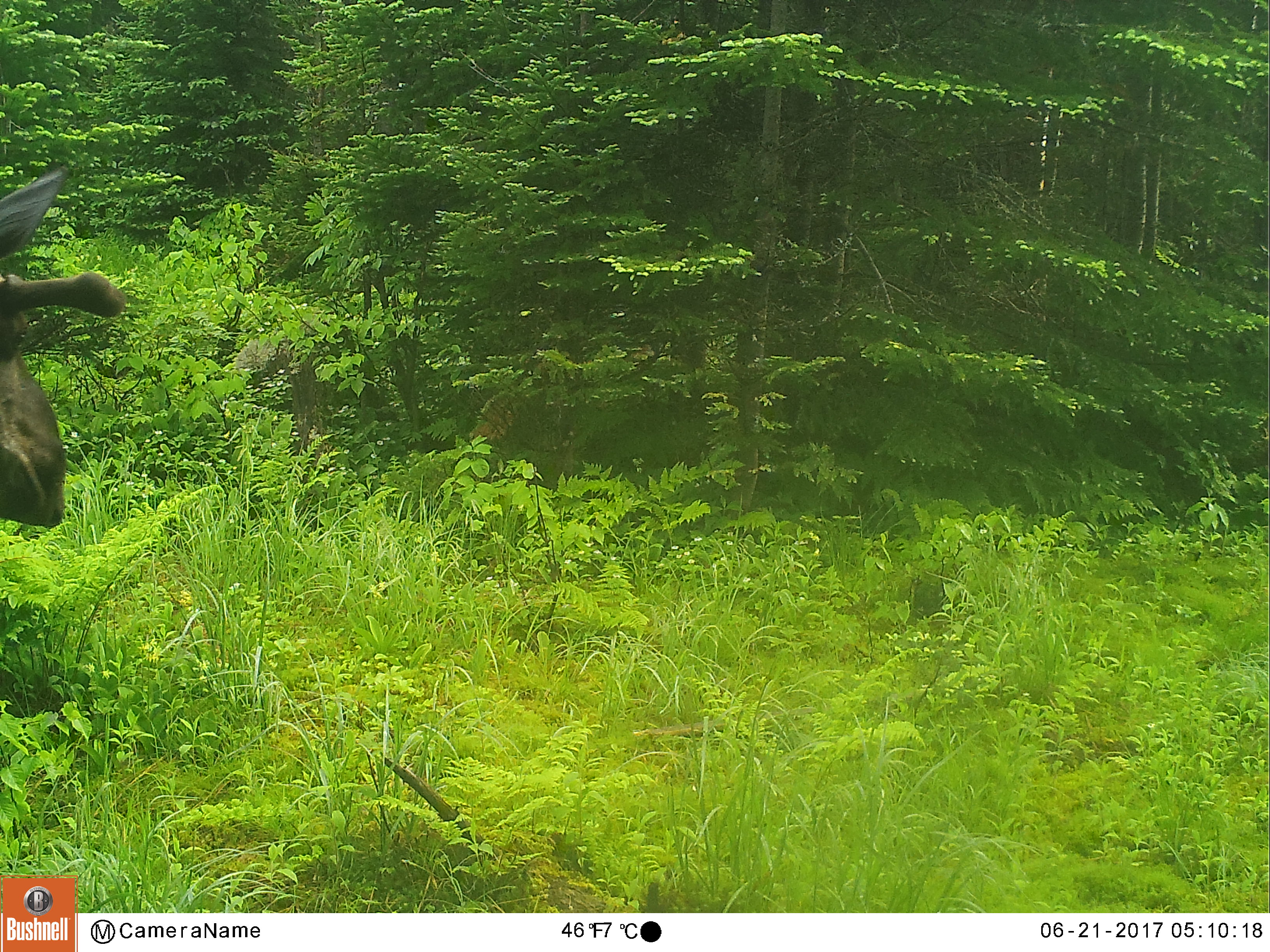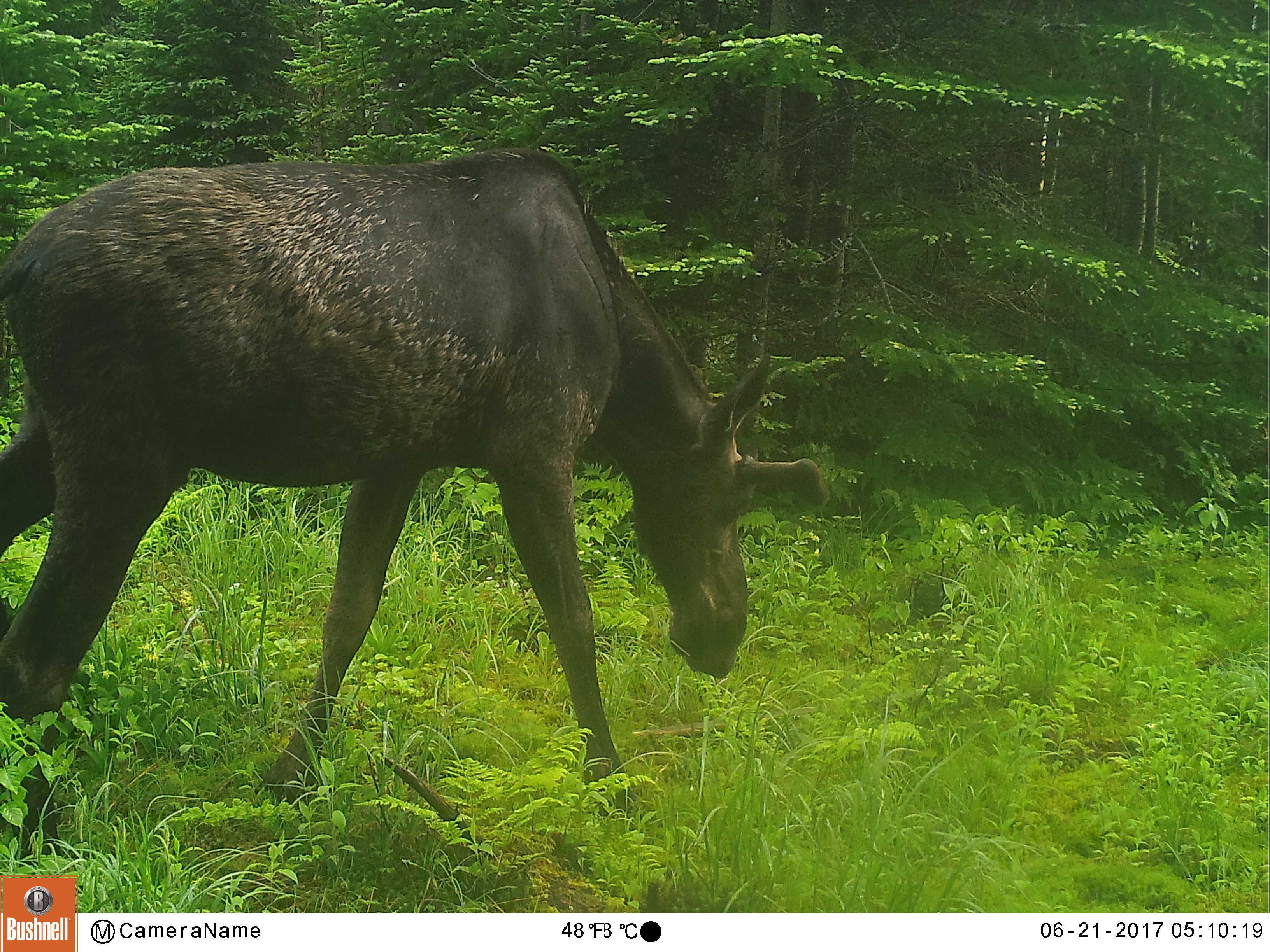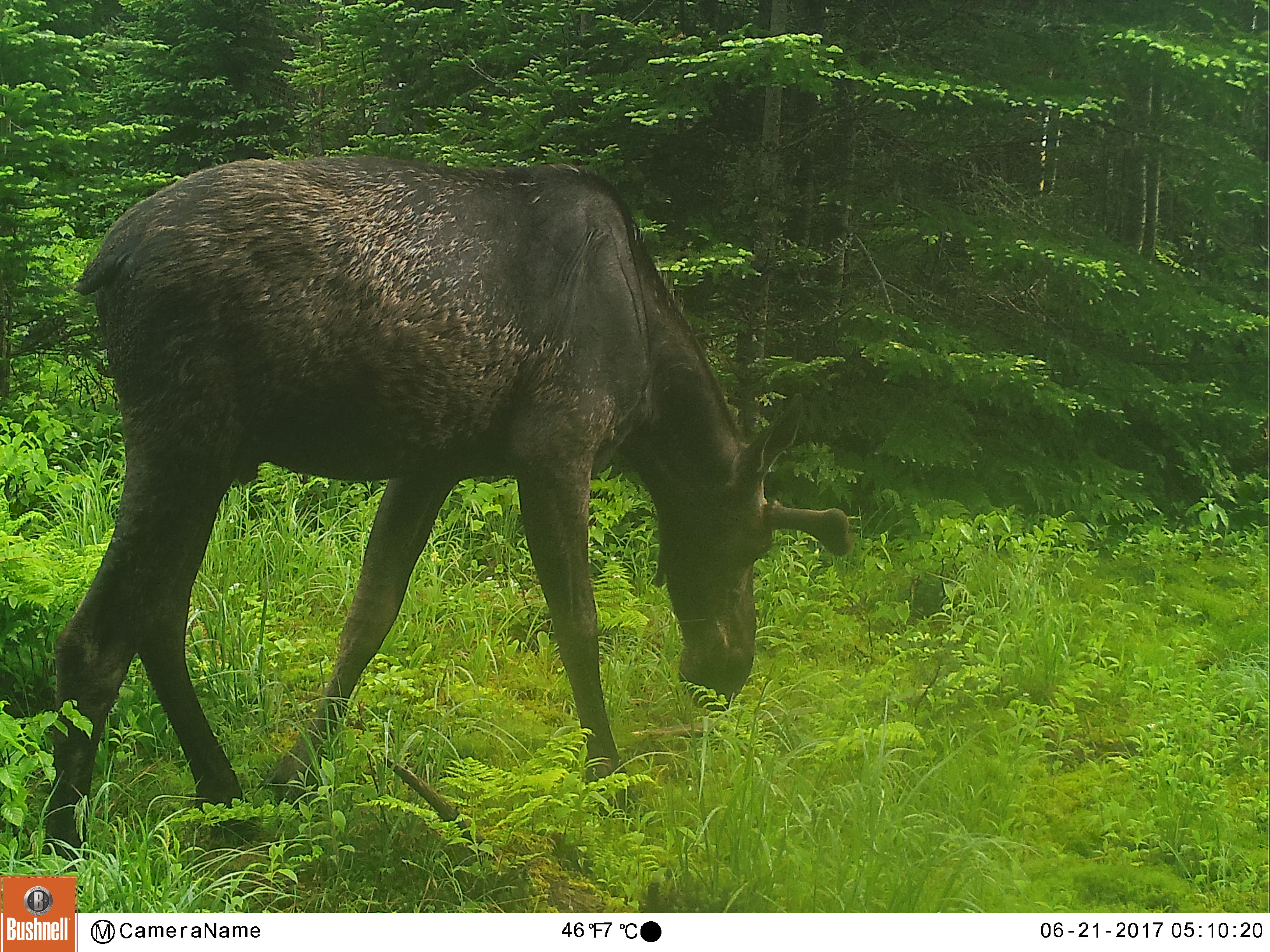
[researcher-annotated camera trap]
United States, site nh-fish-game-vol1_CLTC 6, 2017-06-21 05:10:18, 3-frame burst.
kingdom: Animalia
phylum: Chordata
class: Mammalia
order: Artiodactyla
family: Cervidae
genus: Alces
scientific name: Alces alces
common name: moose